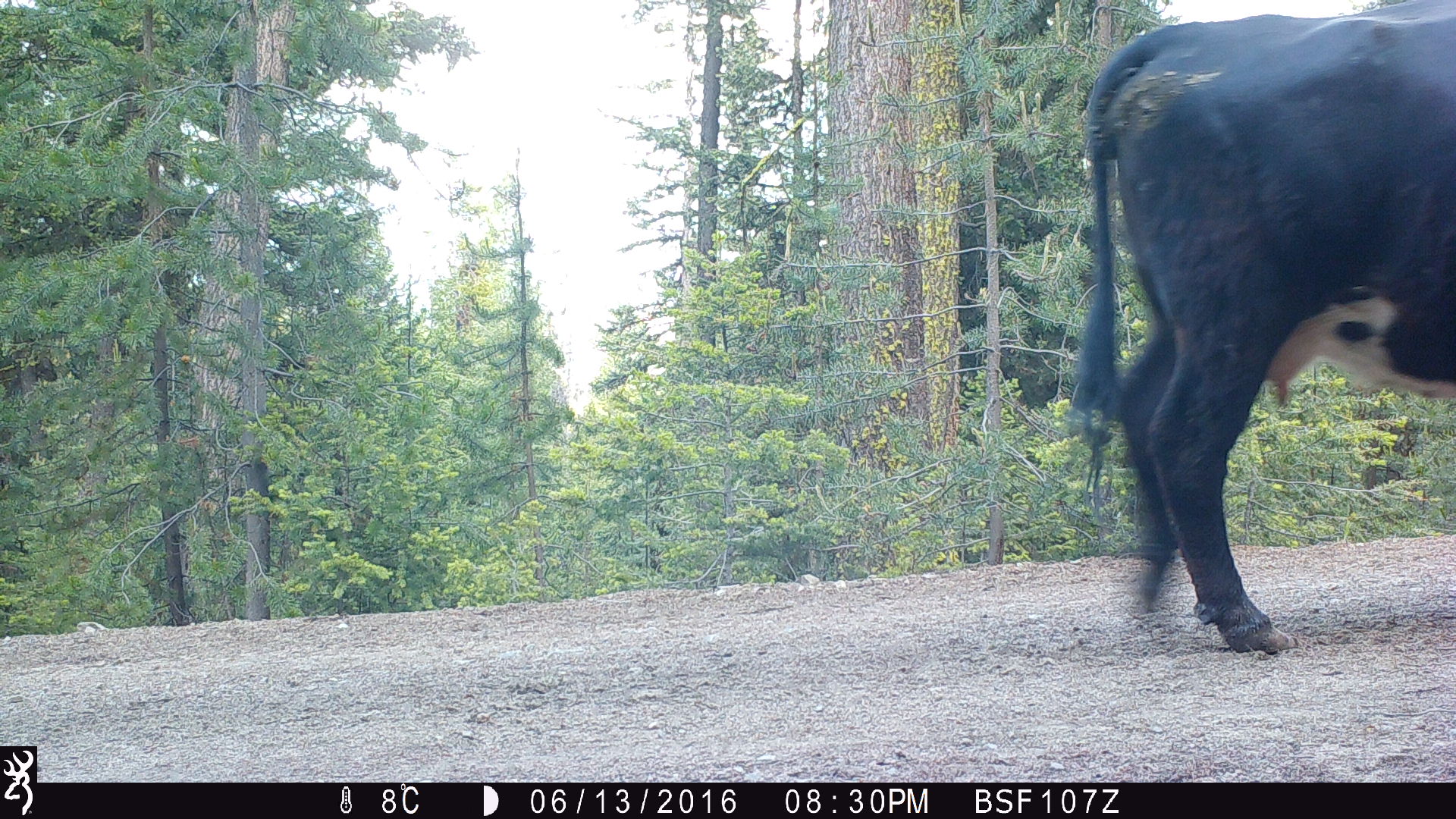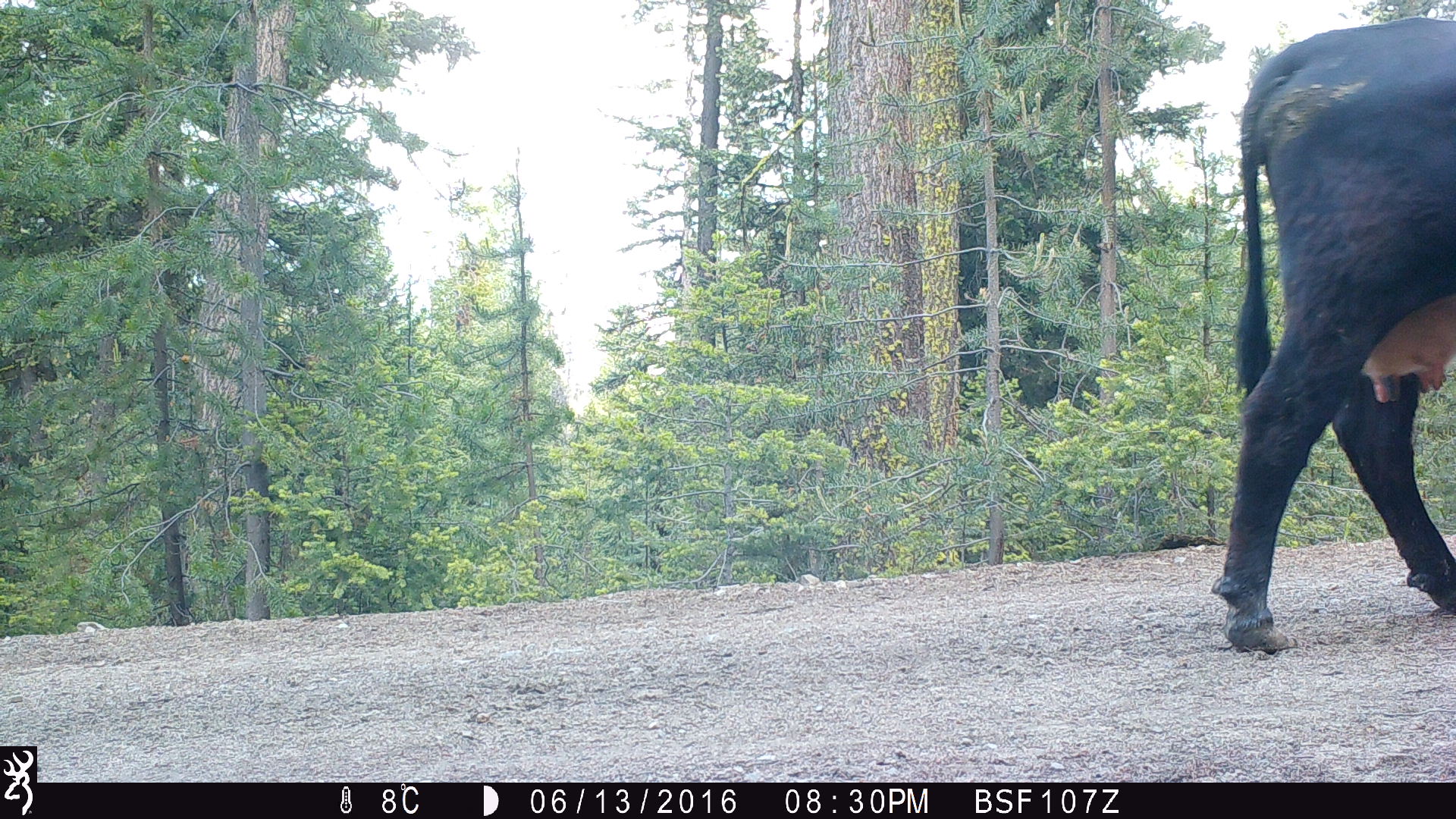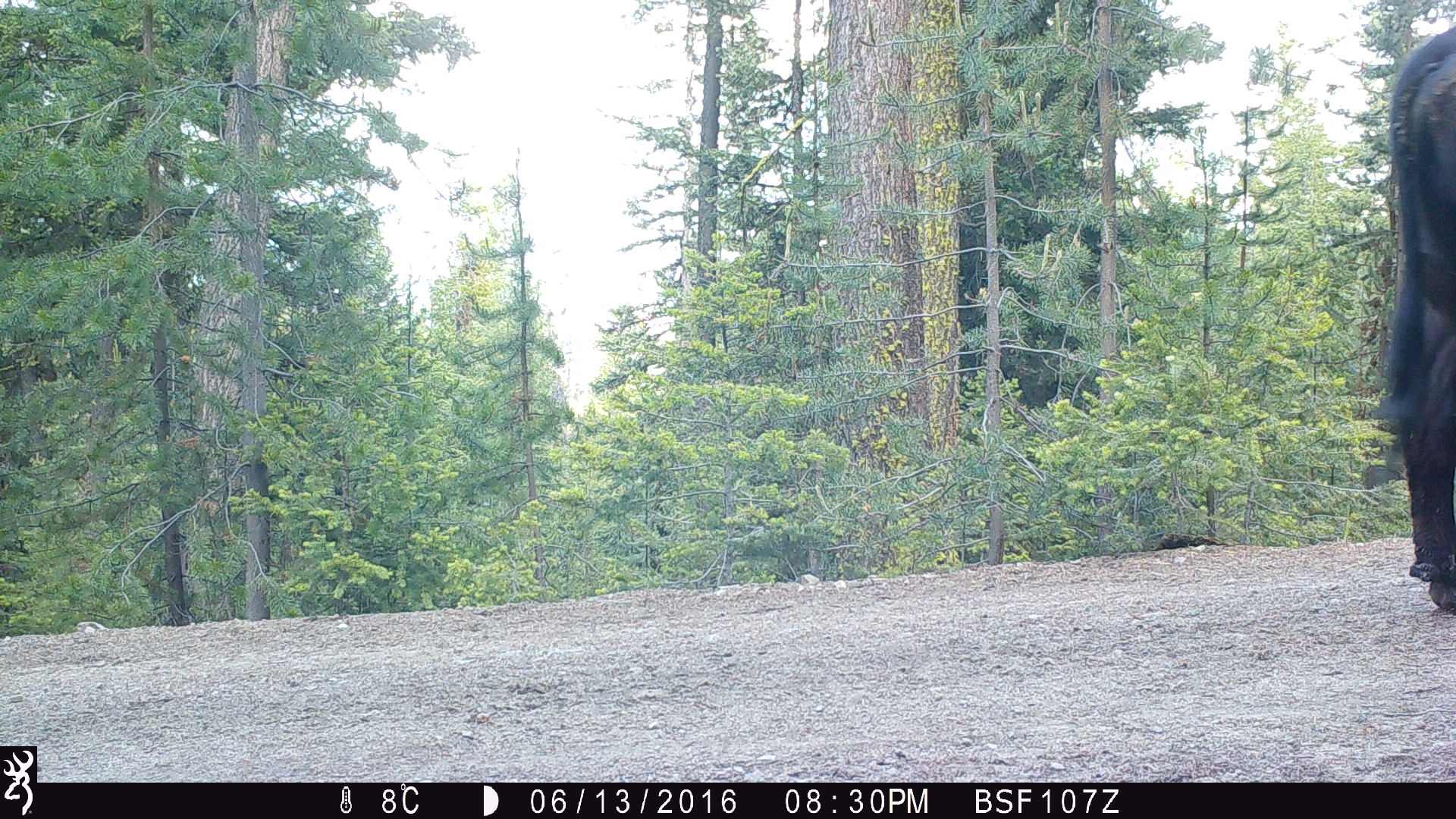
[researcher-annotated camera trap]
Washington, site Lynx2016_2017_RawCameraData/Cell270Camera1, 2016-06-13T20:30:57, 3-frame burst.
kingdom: Animalia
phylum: Chordata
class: Mammalia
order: Artiodactyla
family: Bovidae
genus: Bos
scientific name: Bos taurus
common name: domestic cattle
Domestic cattle (Bos taurus). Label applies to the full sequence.